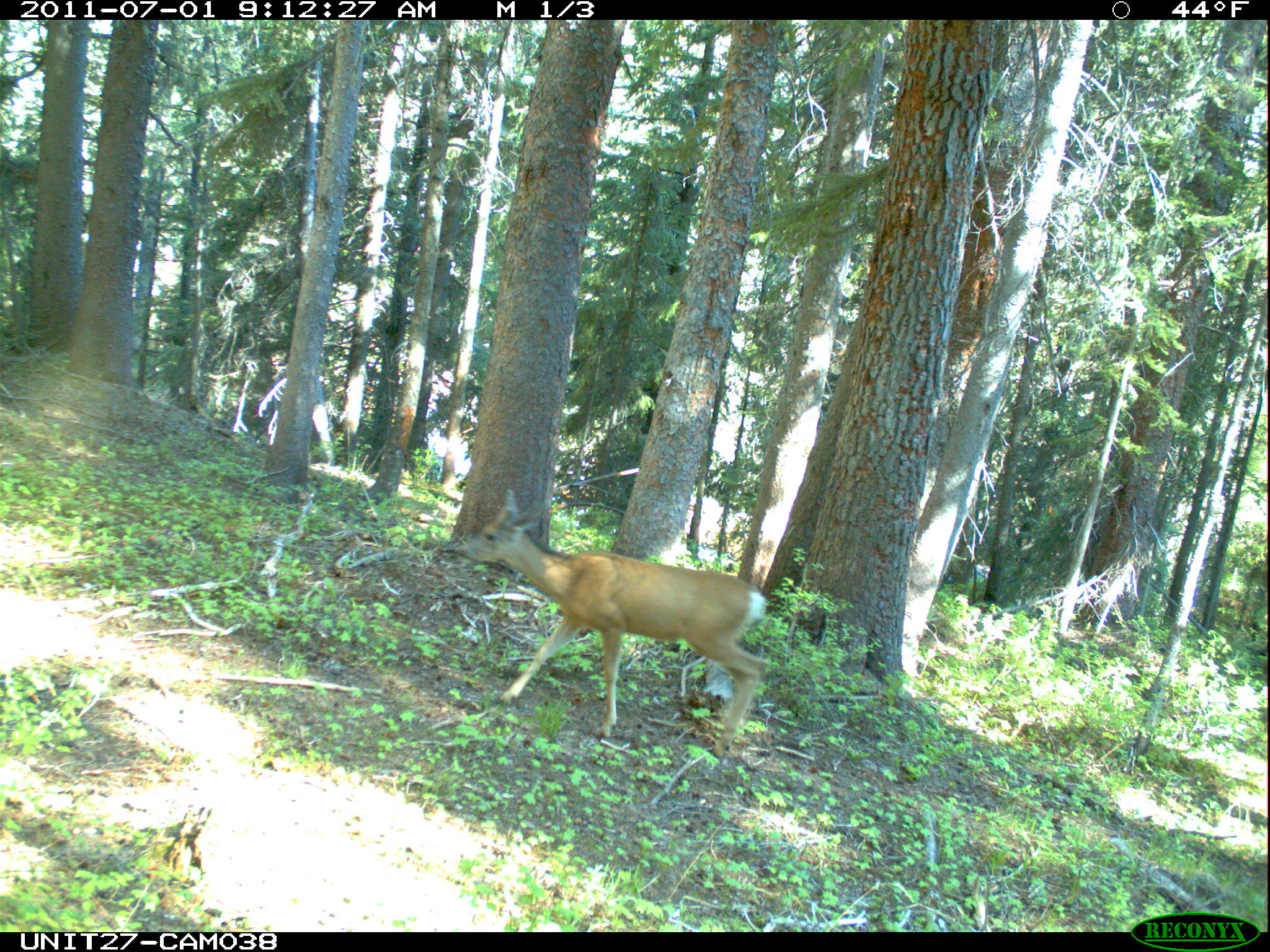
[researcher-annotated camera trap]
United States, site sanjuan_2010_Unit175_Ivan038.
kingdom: Animalia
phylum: Chordata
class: Mammalia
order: Artiodactyla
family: Cervidae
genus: Odocoileus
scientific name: Odocoileus hemionus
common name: mule deer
Odocoileus hemionus (mule deer).